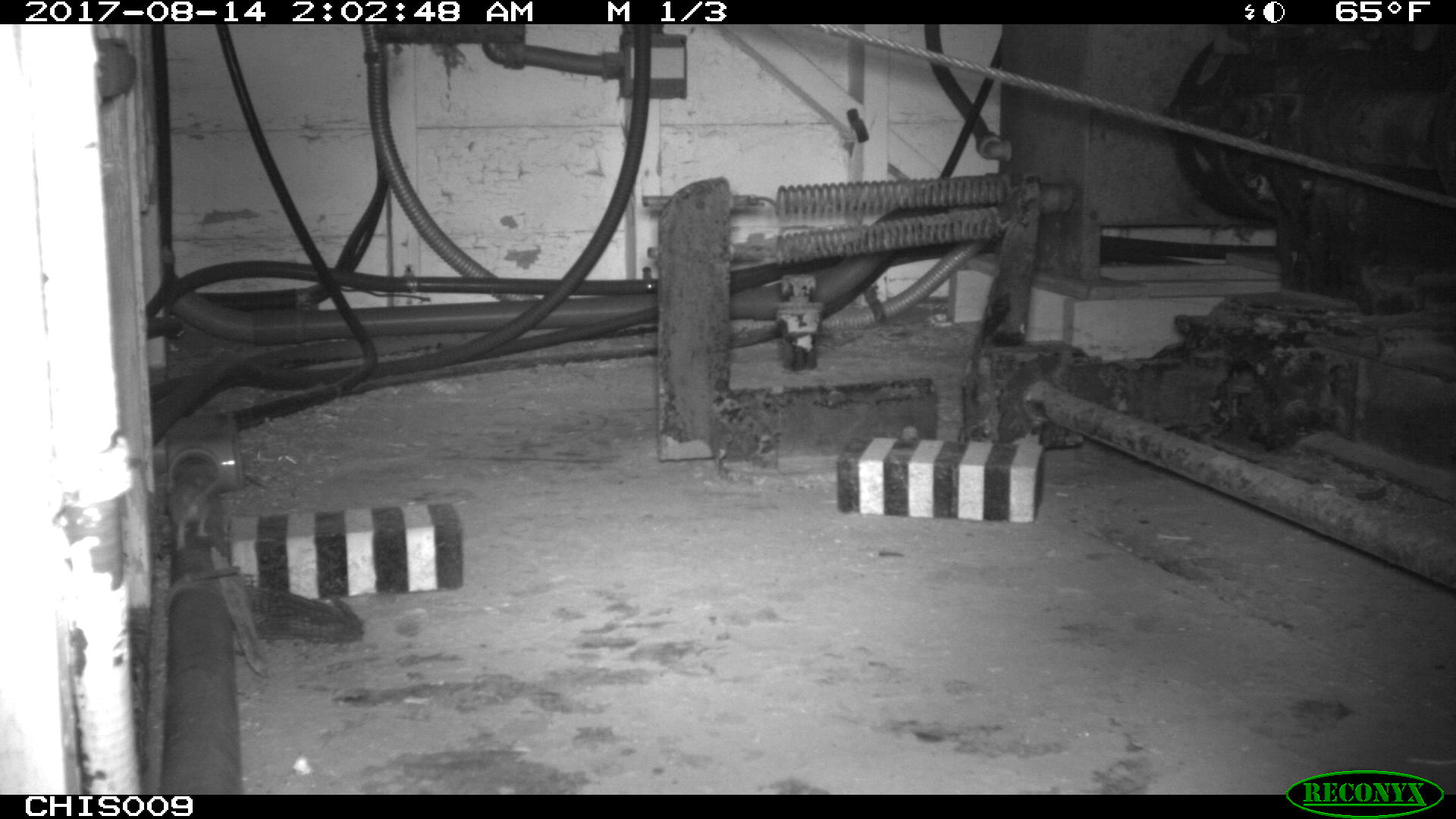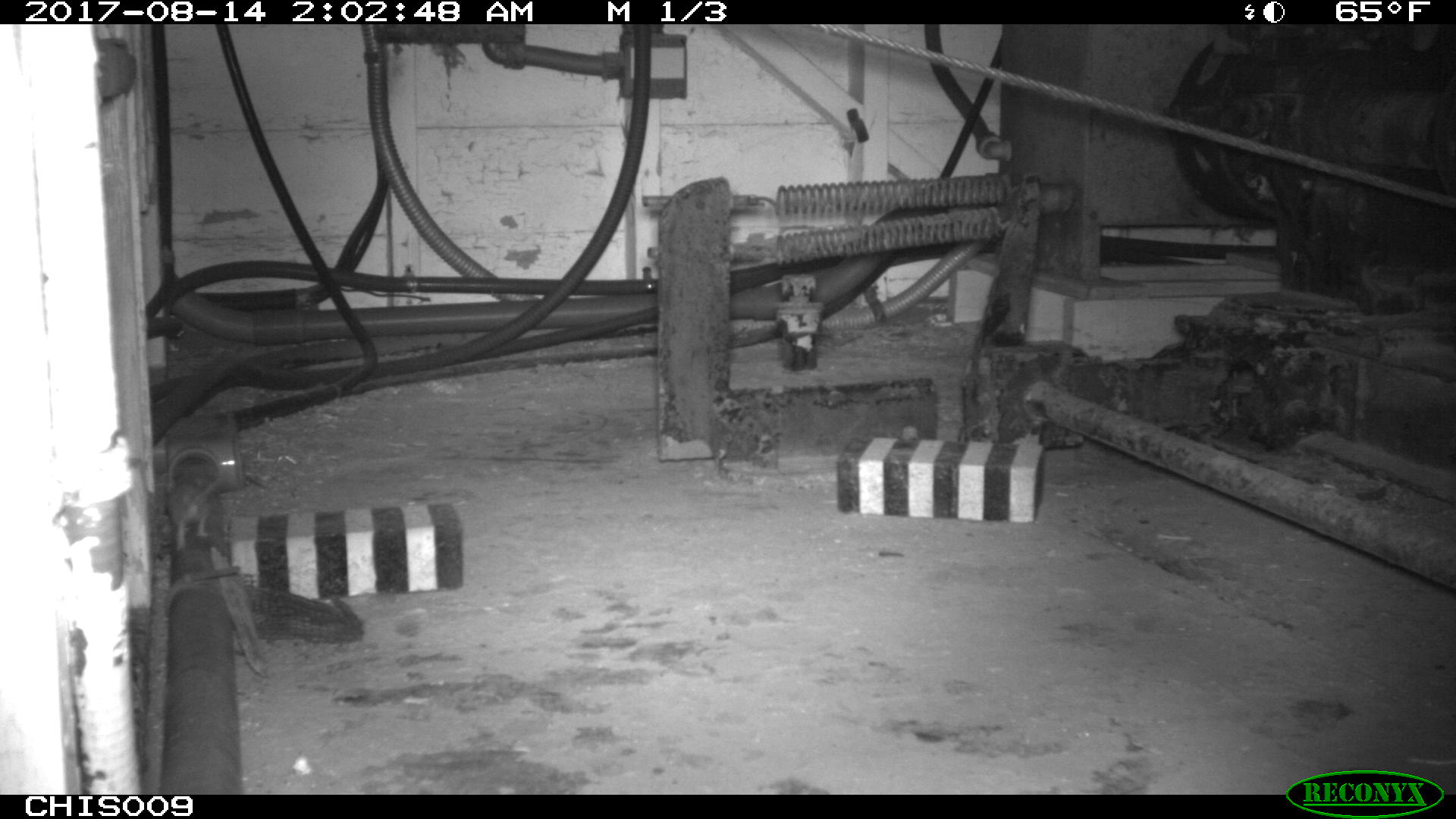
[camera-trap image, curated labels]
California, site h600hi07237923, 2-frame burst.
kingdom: Animalia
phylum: Chordata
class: Mammalia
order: Rodentia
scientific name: Rodentia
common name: rodent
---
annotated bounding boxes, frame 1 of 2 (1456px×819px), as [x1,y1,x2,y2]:
rodent: [167,477,222,551]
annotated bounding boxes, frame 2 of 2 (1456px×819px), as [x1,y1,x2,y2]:
rodent: [165,477,224,549]